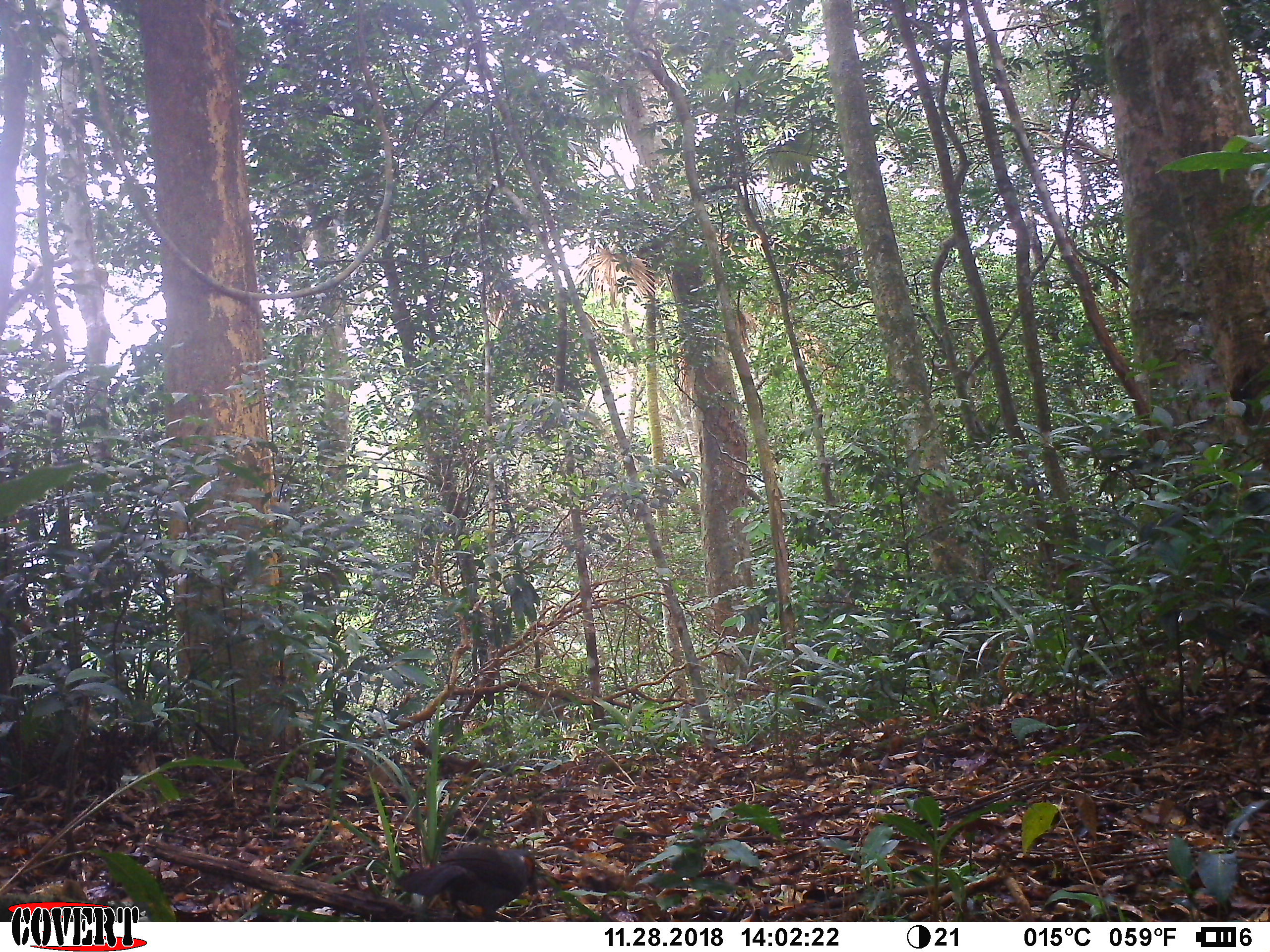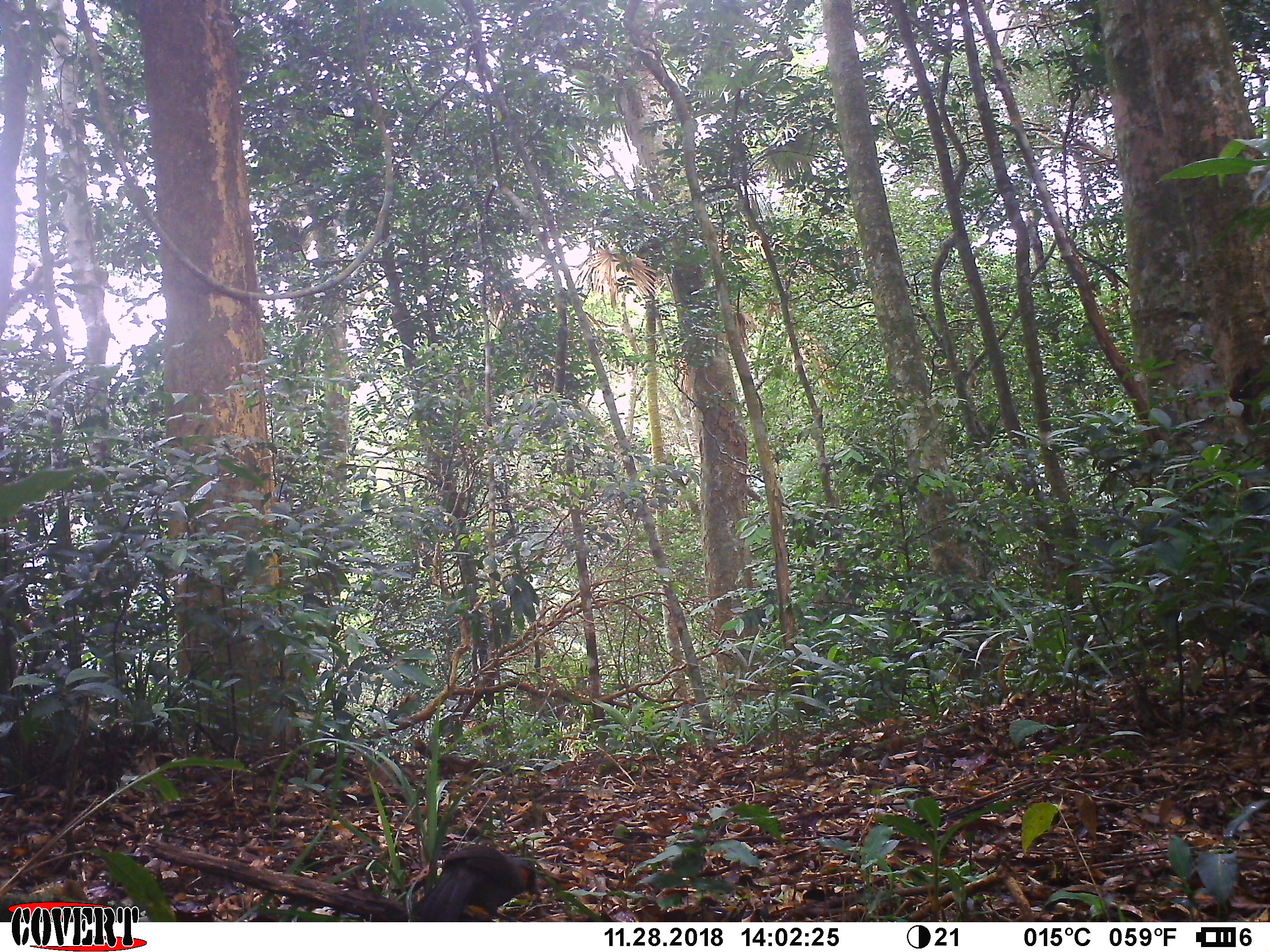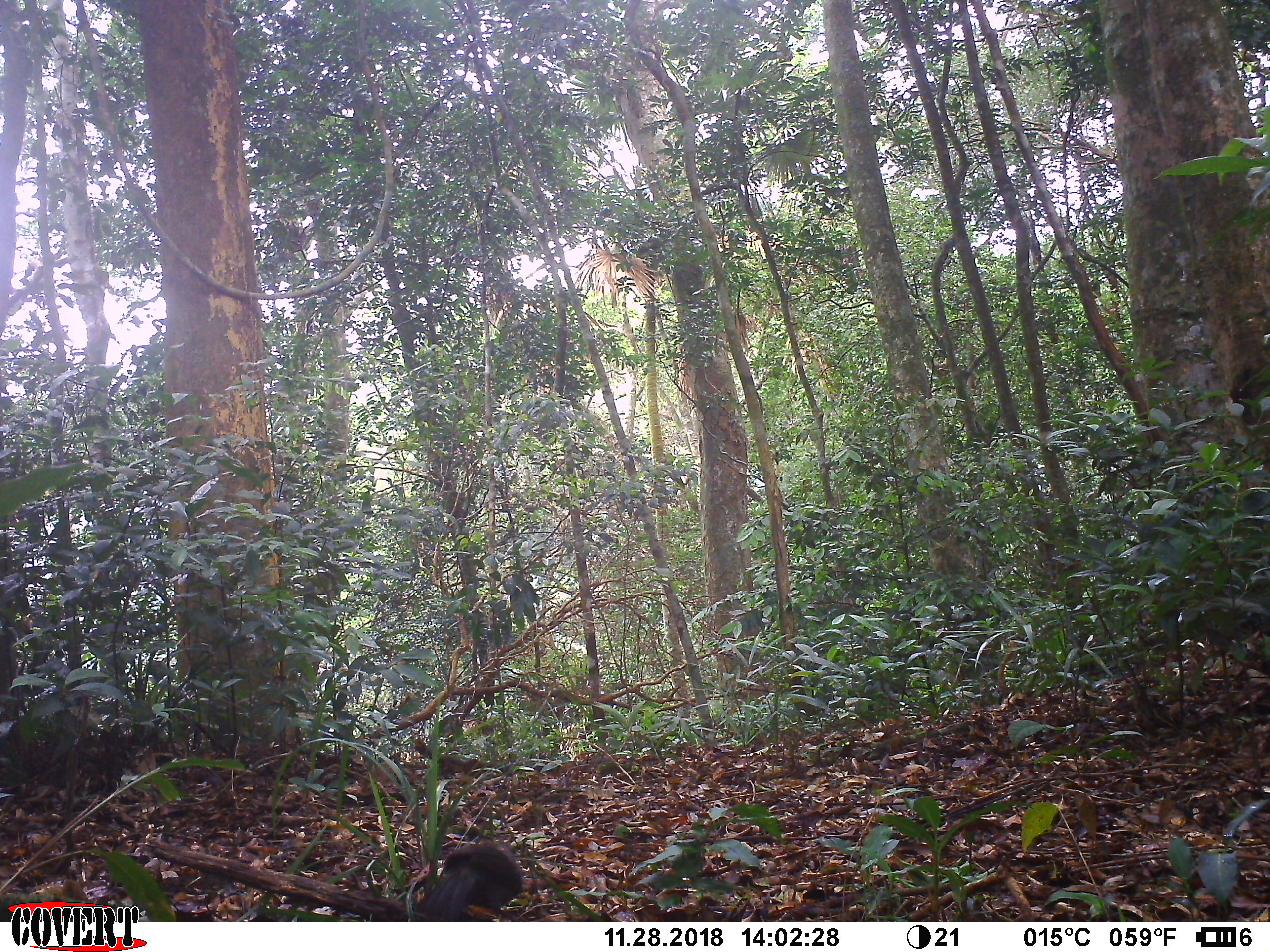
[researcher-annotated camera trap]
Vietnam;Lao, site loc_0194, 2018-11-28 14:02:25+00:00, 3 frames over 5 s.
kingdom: Animalia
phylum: Chordata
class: Aves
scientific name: Aves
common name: bird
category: unidentified bird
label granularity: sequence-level